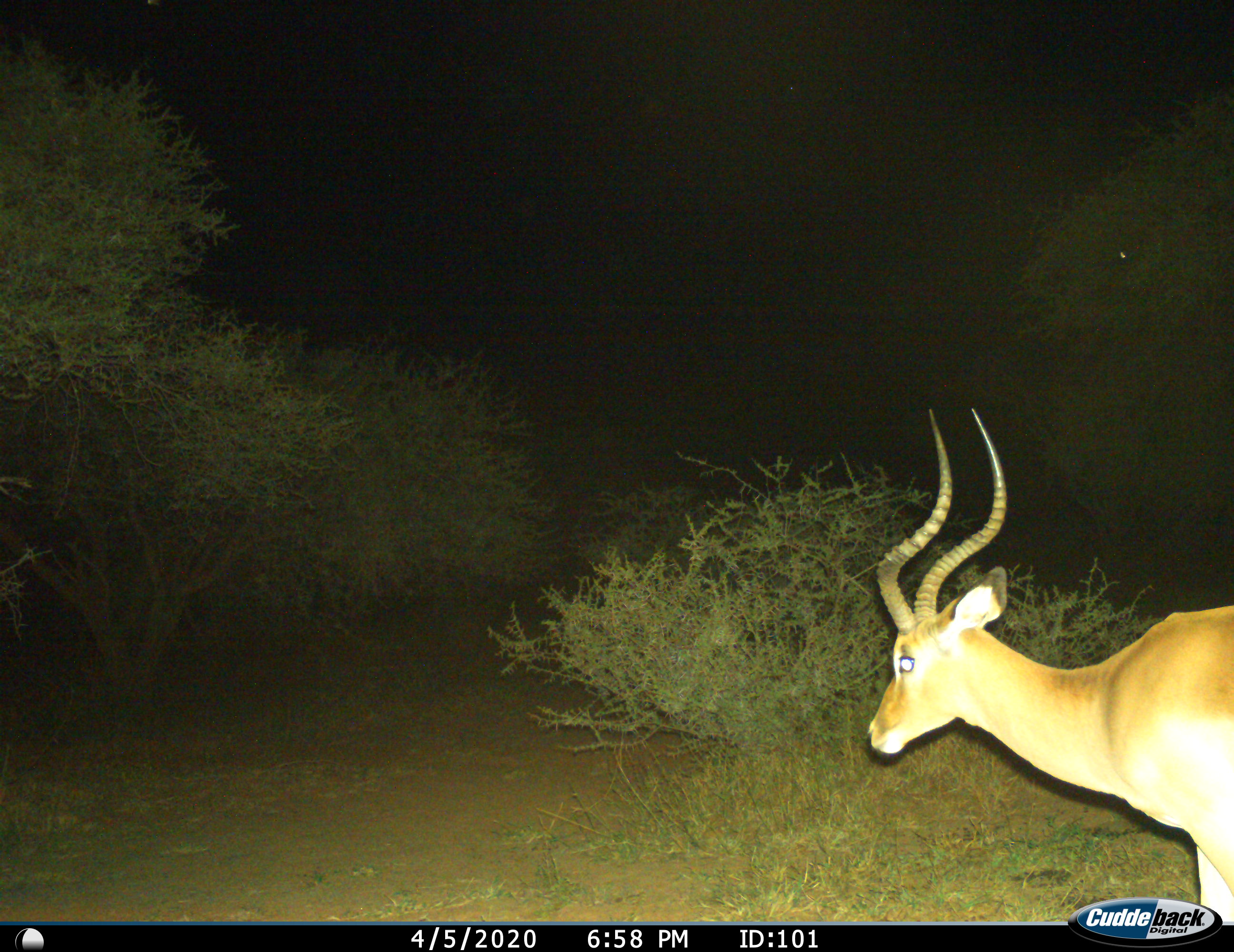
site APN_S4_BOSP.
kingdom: Animalia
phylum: Chordata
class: Mammalia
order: Artiodactyla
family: Bovidae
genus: Aepyceros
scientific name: Aepyceros melampus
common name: impala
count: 1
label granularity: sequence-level